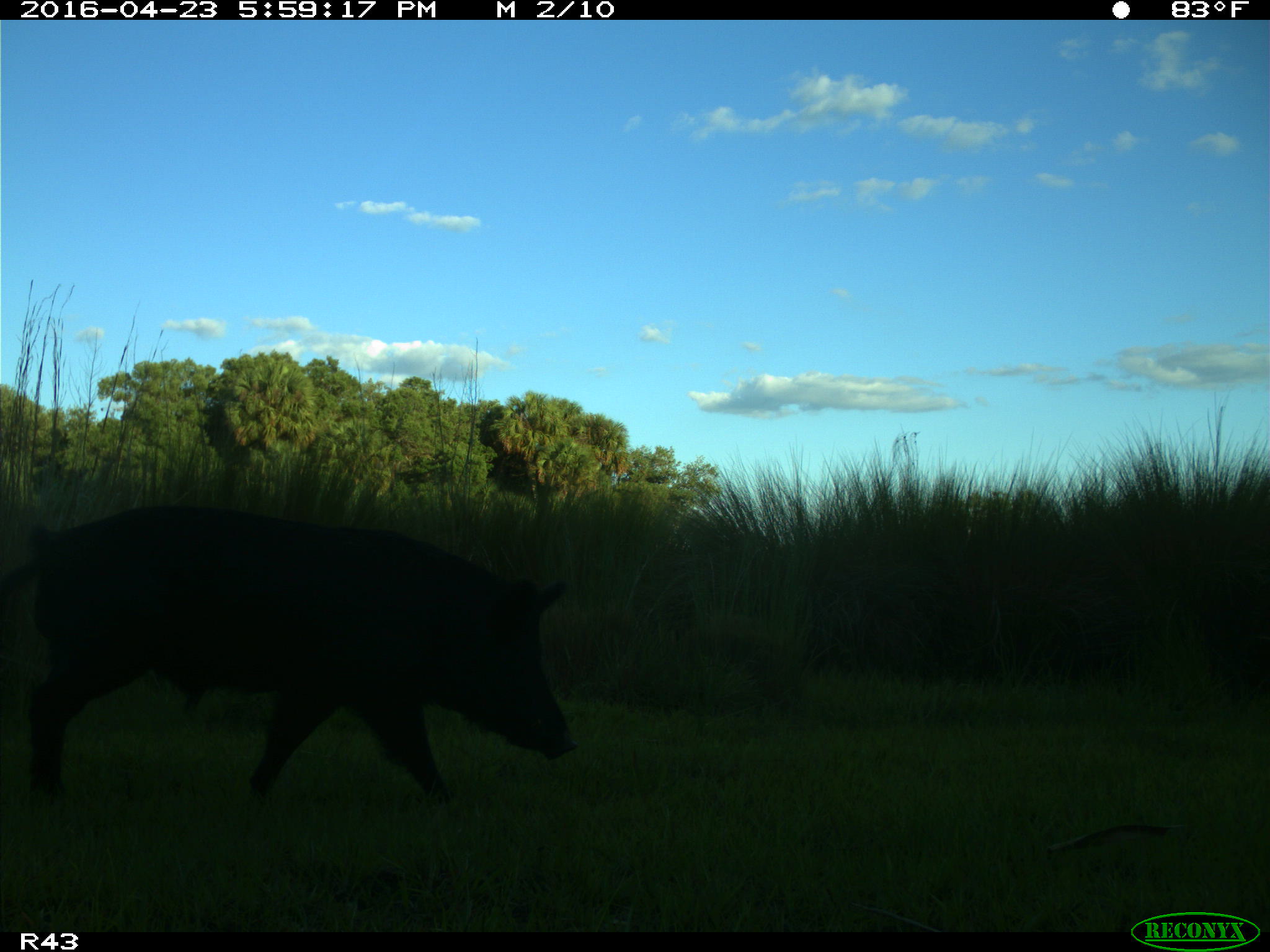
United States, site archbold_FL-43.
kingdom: Animalia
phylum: Chordata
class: Mammalia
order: Artiodactyla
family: Suidae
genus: Sus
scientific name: Sus scrofa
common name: wild boar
Sus scrofa (wild boar).